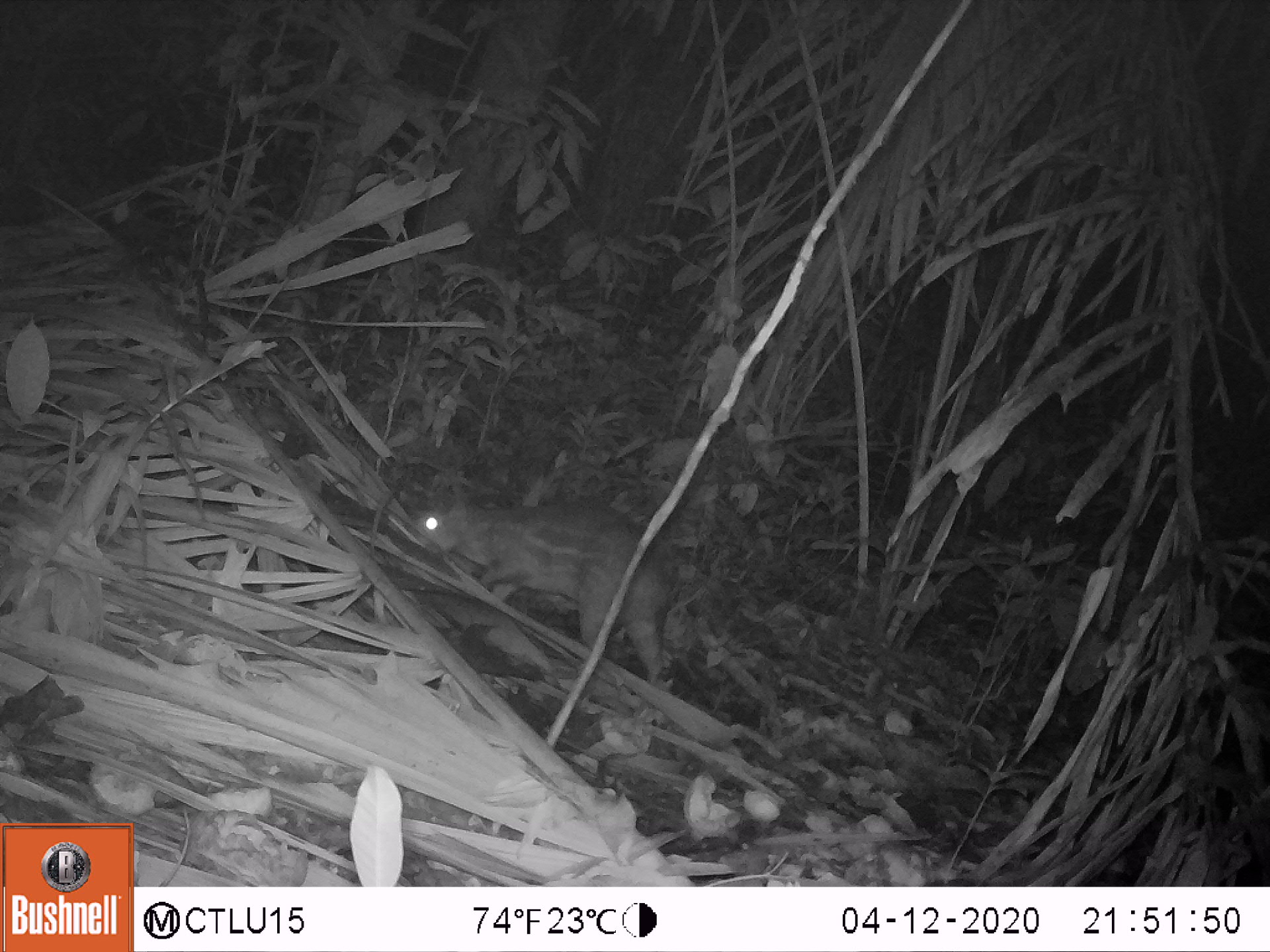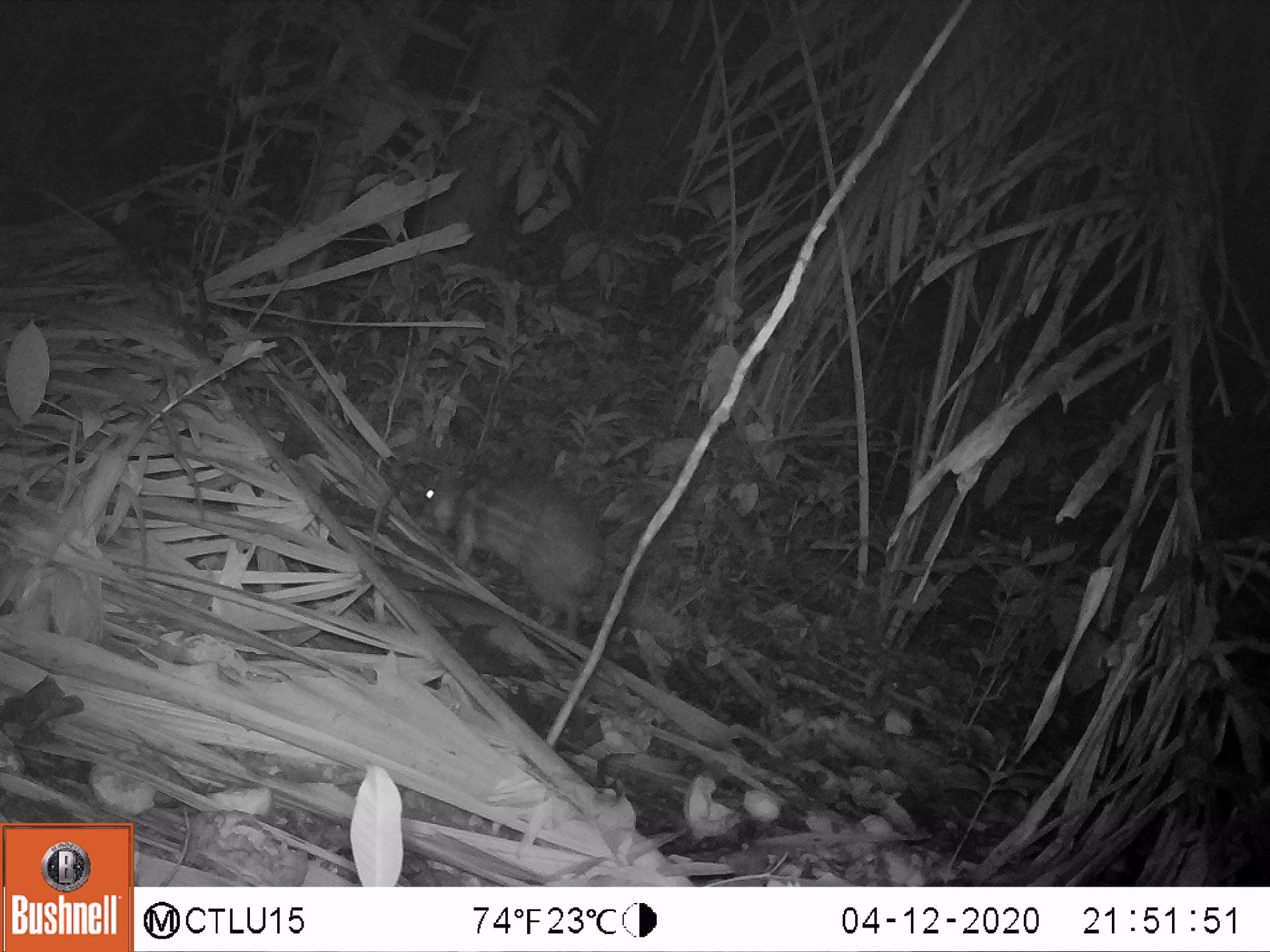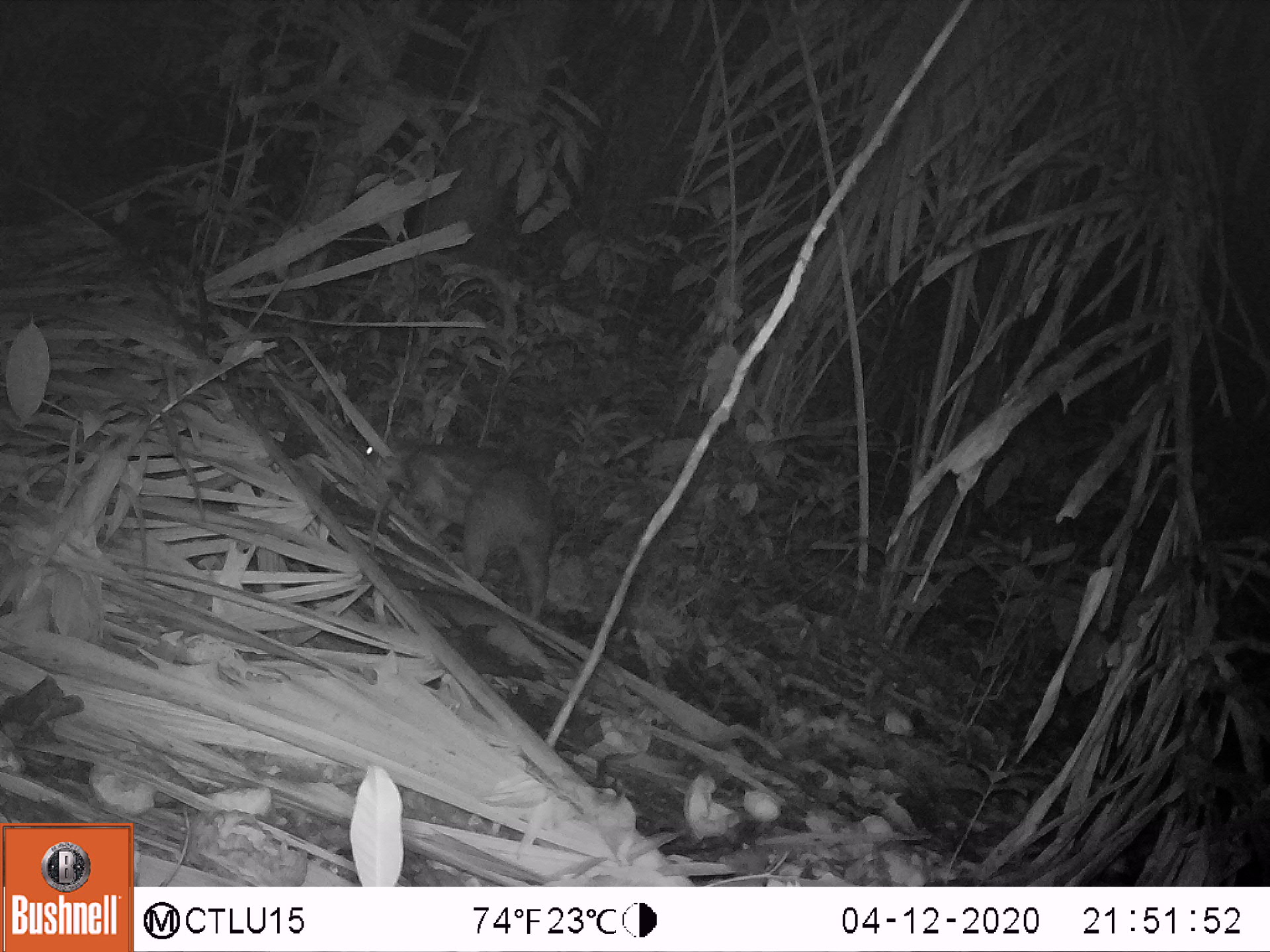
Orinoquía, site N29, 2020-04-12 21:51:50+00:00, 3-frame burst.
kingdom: Animalia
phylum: Chordata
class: Mammalia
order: Rodentia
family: Cuniculidae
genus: Cuniculus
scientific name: Cuniculus paca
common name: spotted paca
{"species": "spotted paca (Cuniculus paca)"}